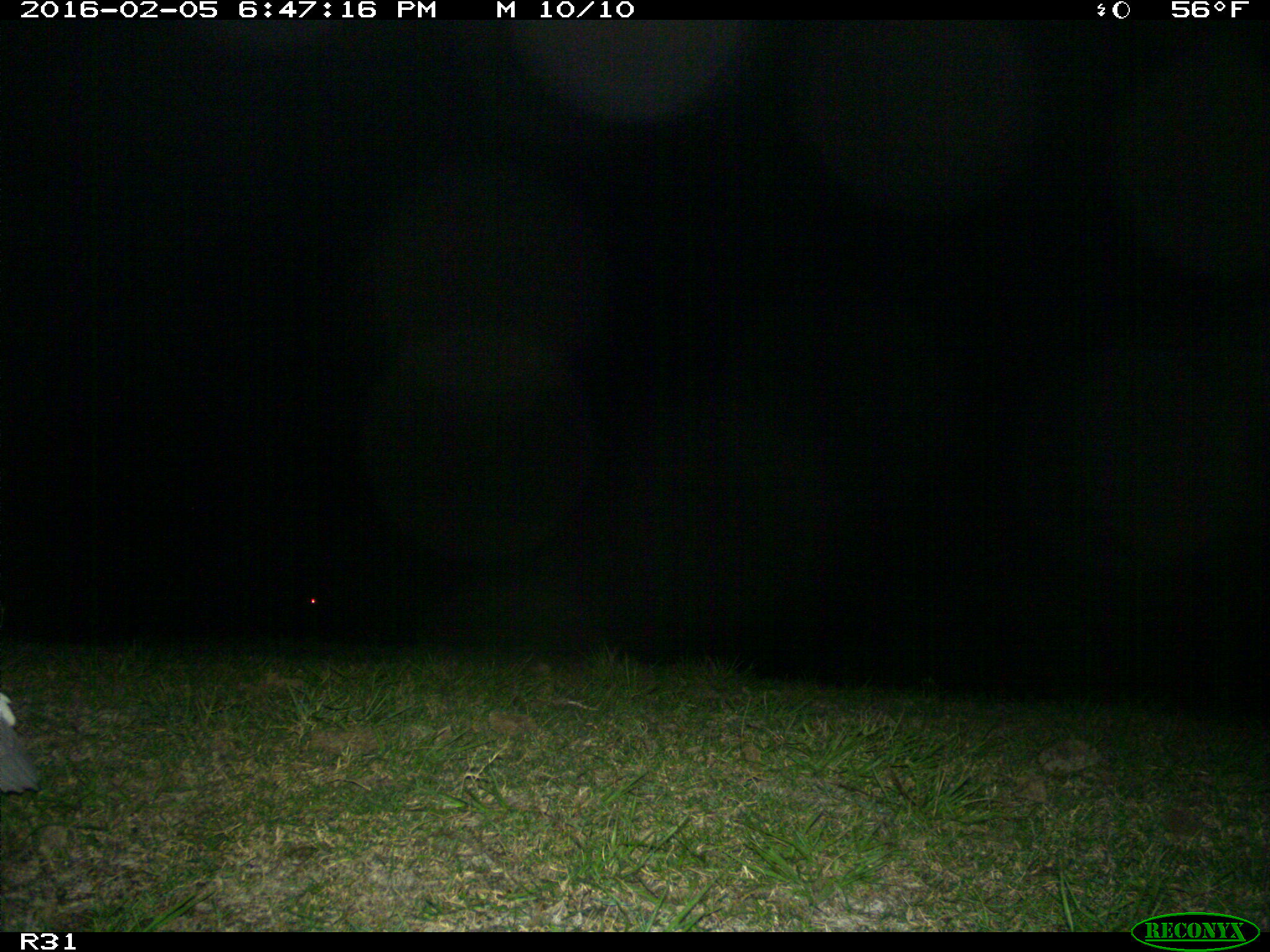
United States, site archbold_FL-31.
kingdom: Animalia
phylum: Chordata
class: Aves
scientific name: Aves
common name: birds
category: unidentified bird